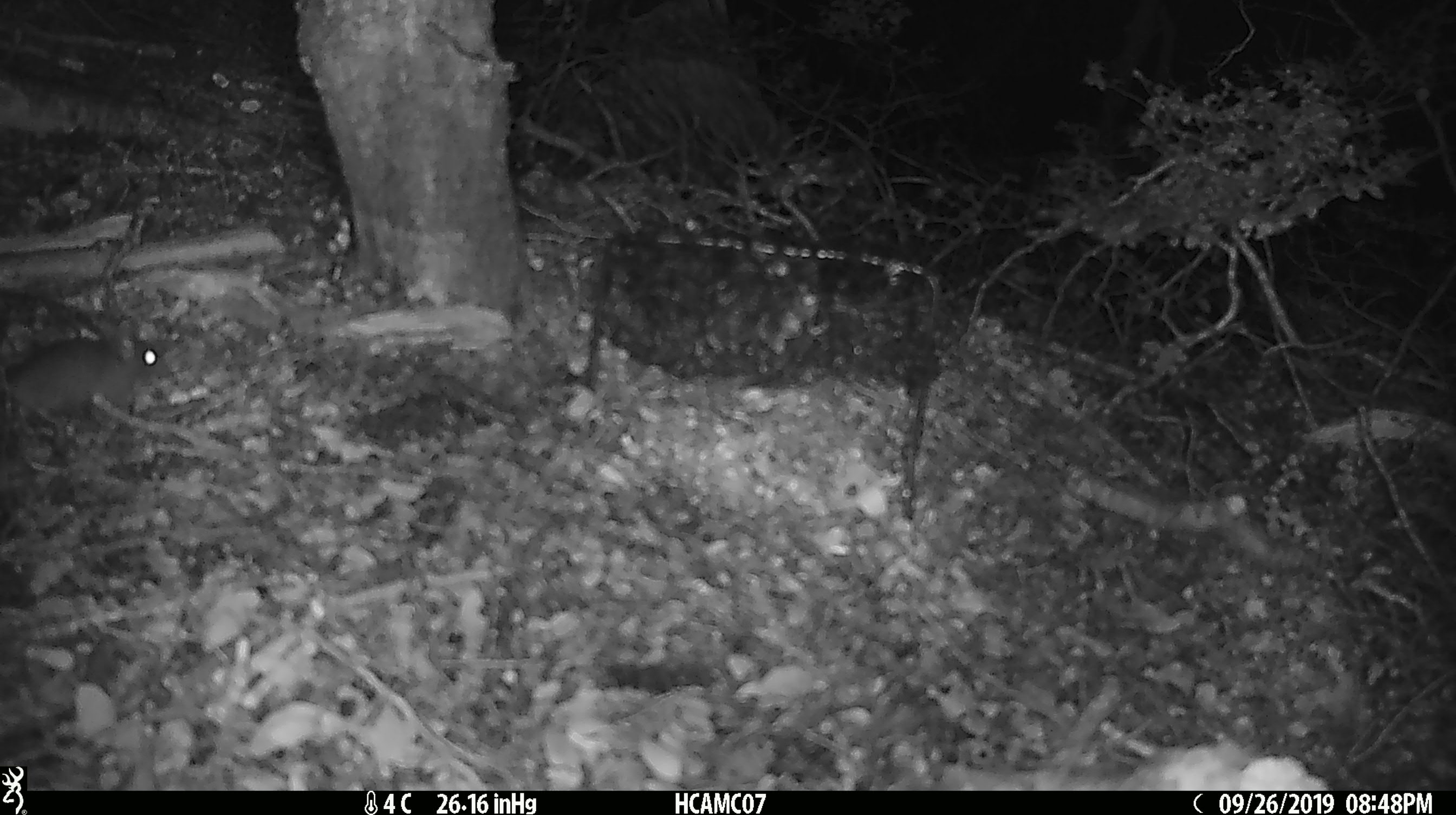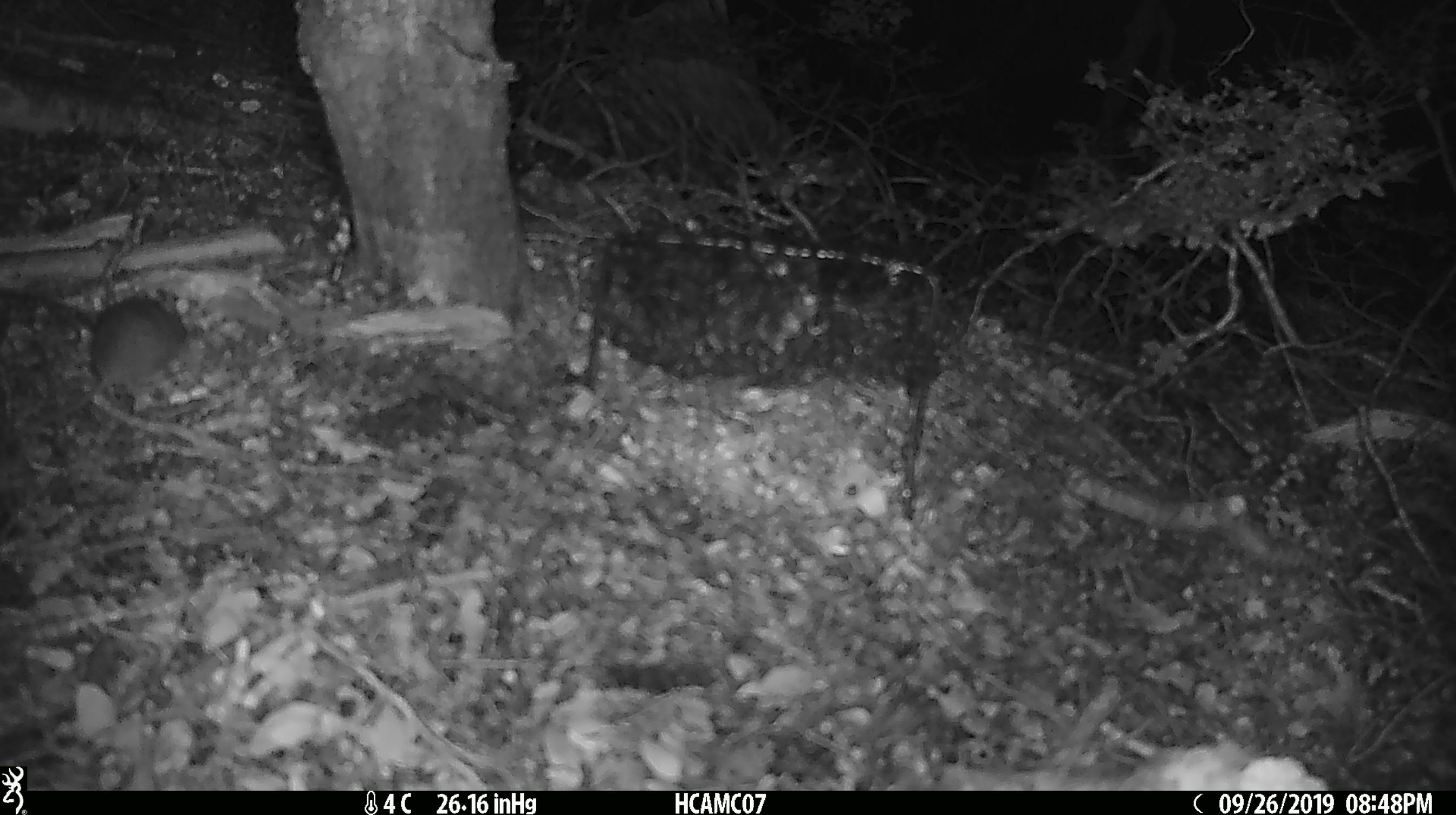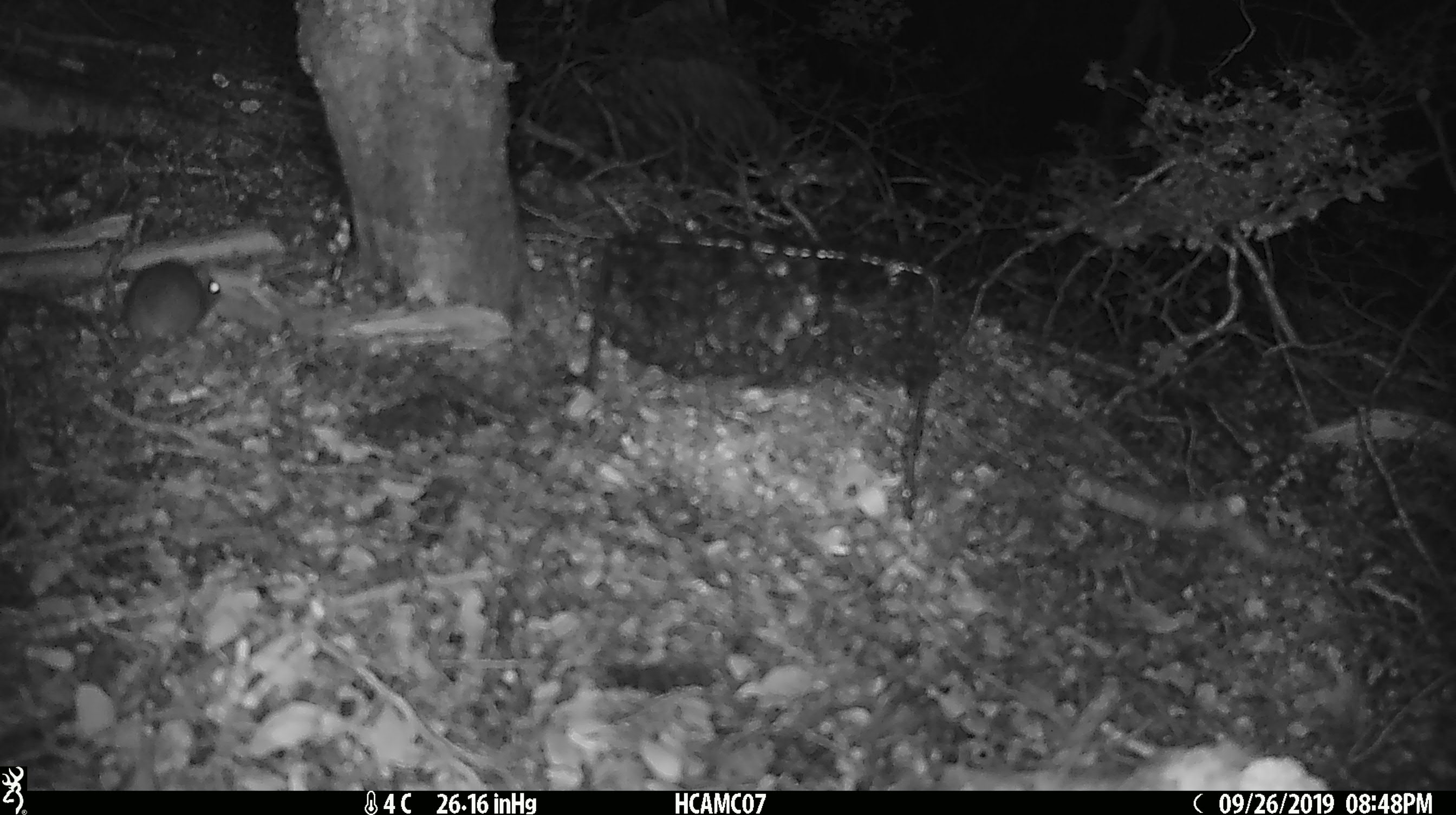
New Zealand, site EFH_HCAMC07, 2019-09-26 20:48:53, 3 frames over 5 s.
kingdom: Animalia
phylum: Chordata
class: Mammalia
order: Rodentia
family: Muridae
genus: Mus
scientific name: Mus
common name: mouse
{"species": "mouse (Mus)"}